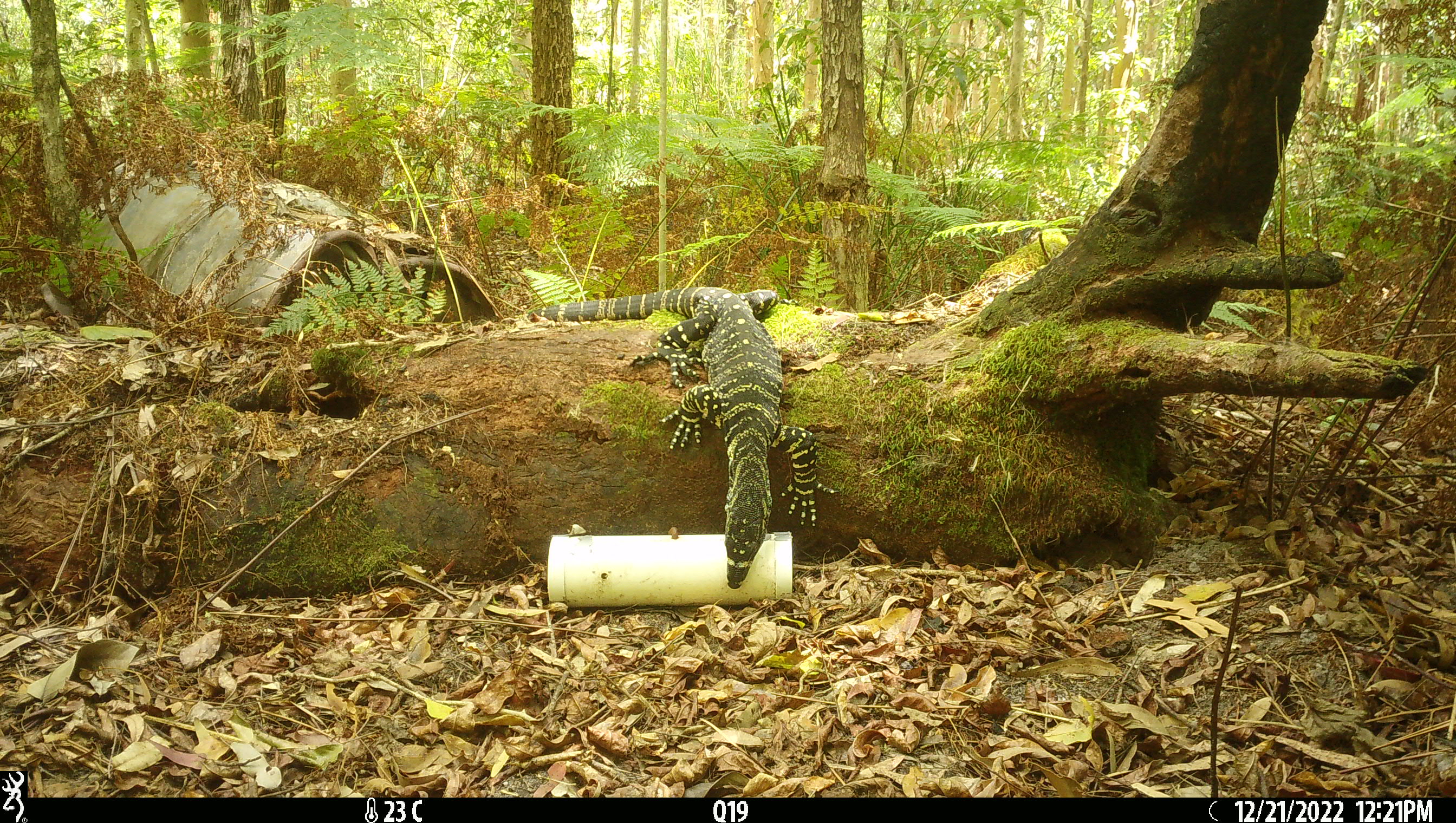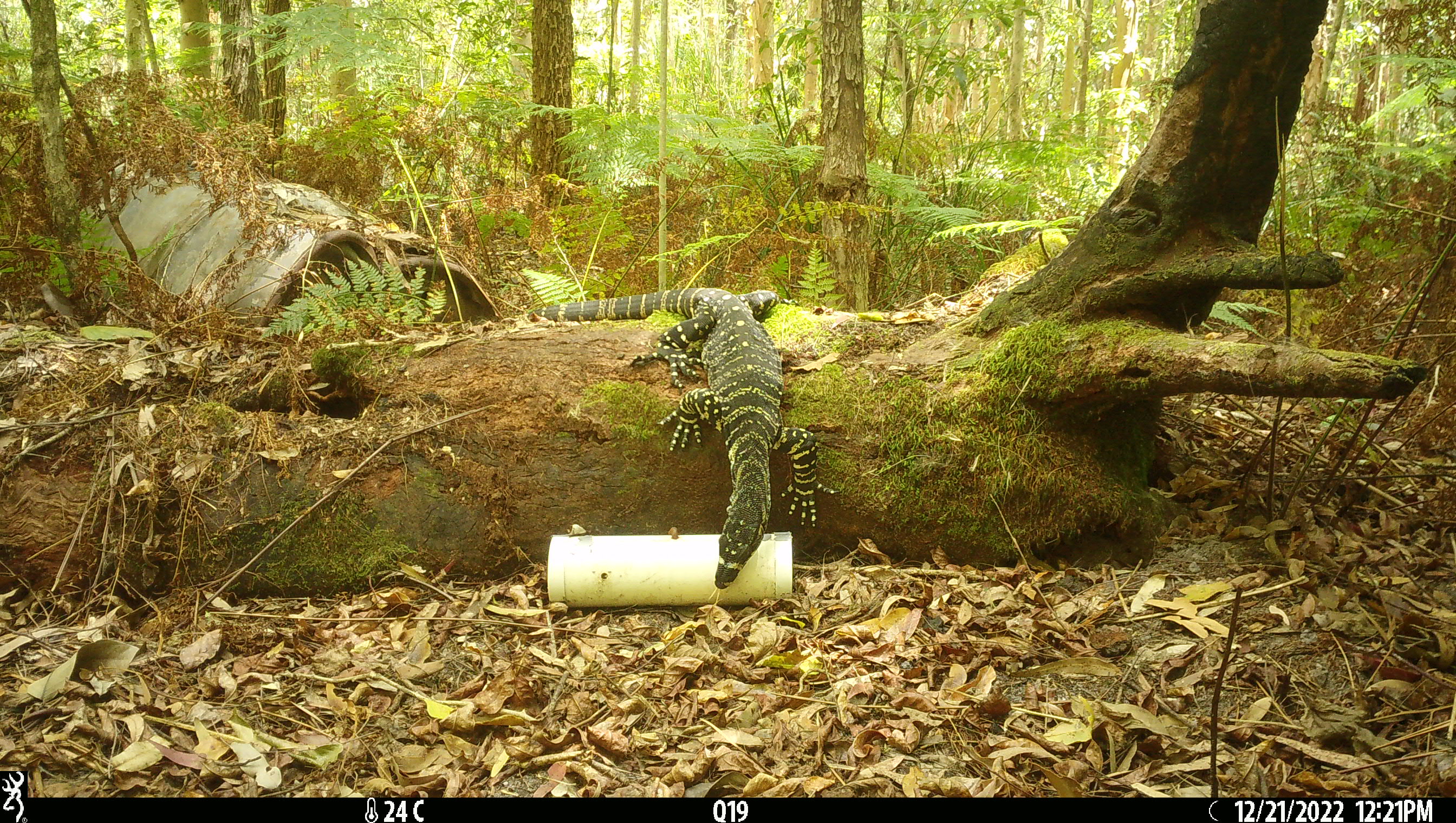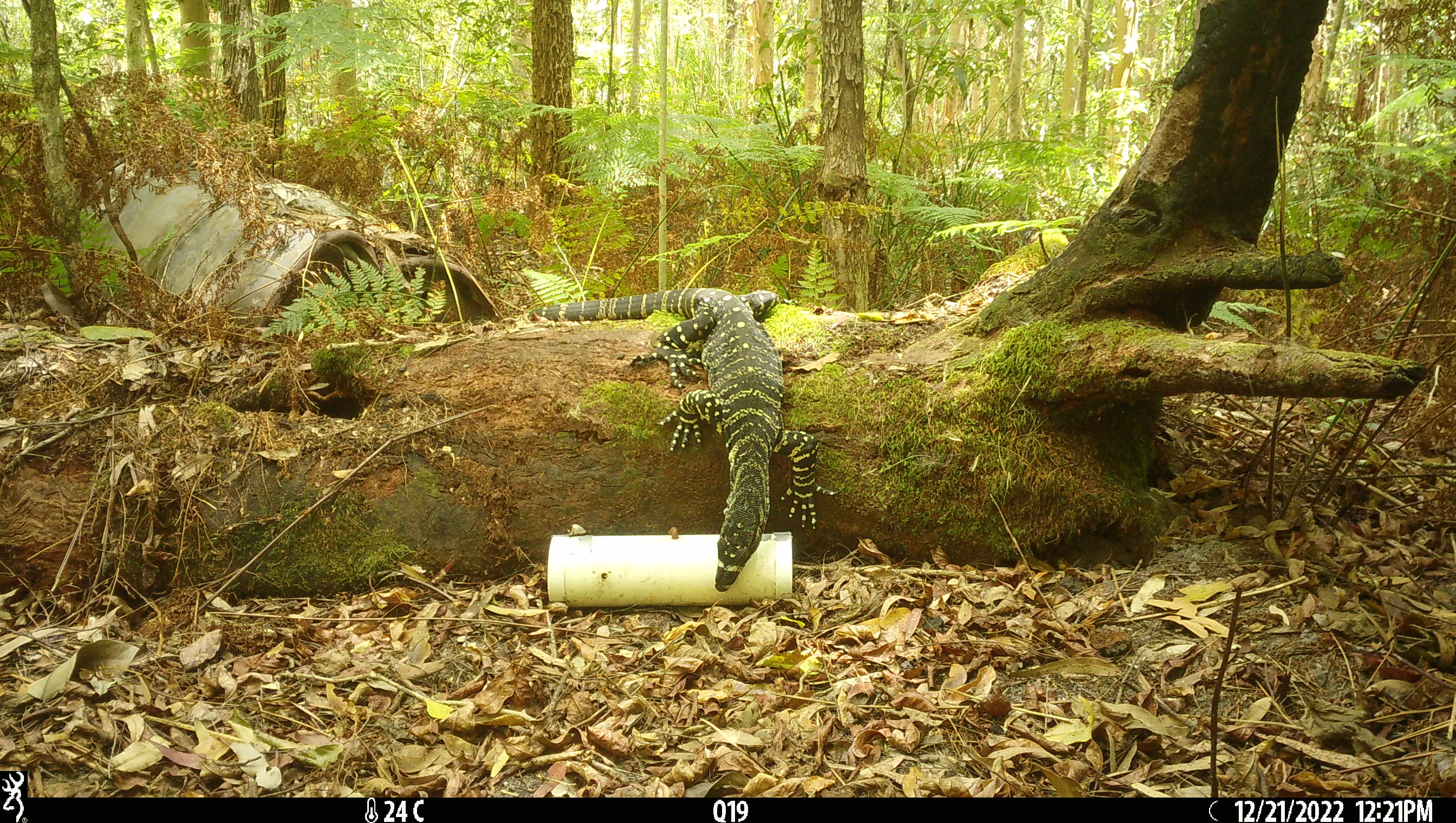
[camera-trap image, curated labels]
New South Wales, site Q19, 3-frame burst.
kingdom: Animalia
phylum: Chordata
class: Reptilia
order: Squamata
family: Varanidae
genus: Varanus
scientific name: Varanus varius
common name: lace monitor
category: goanna